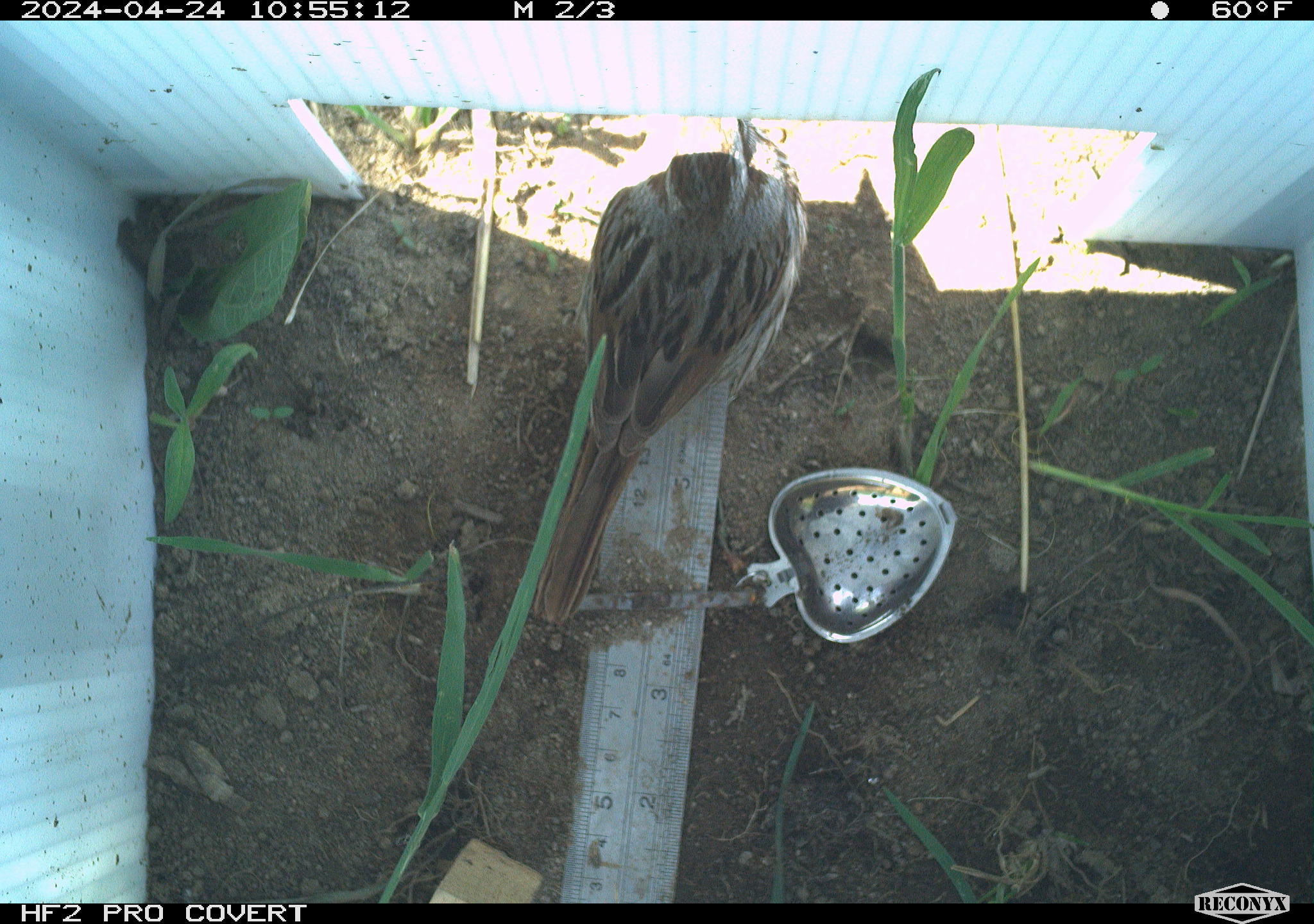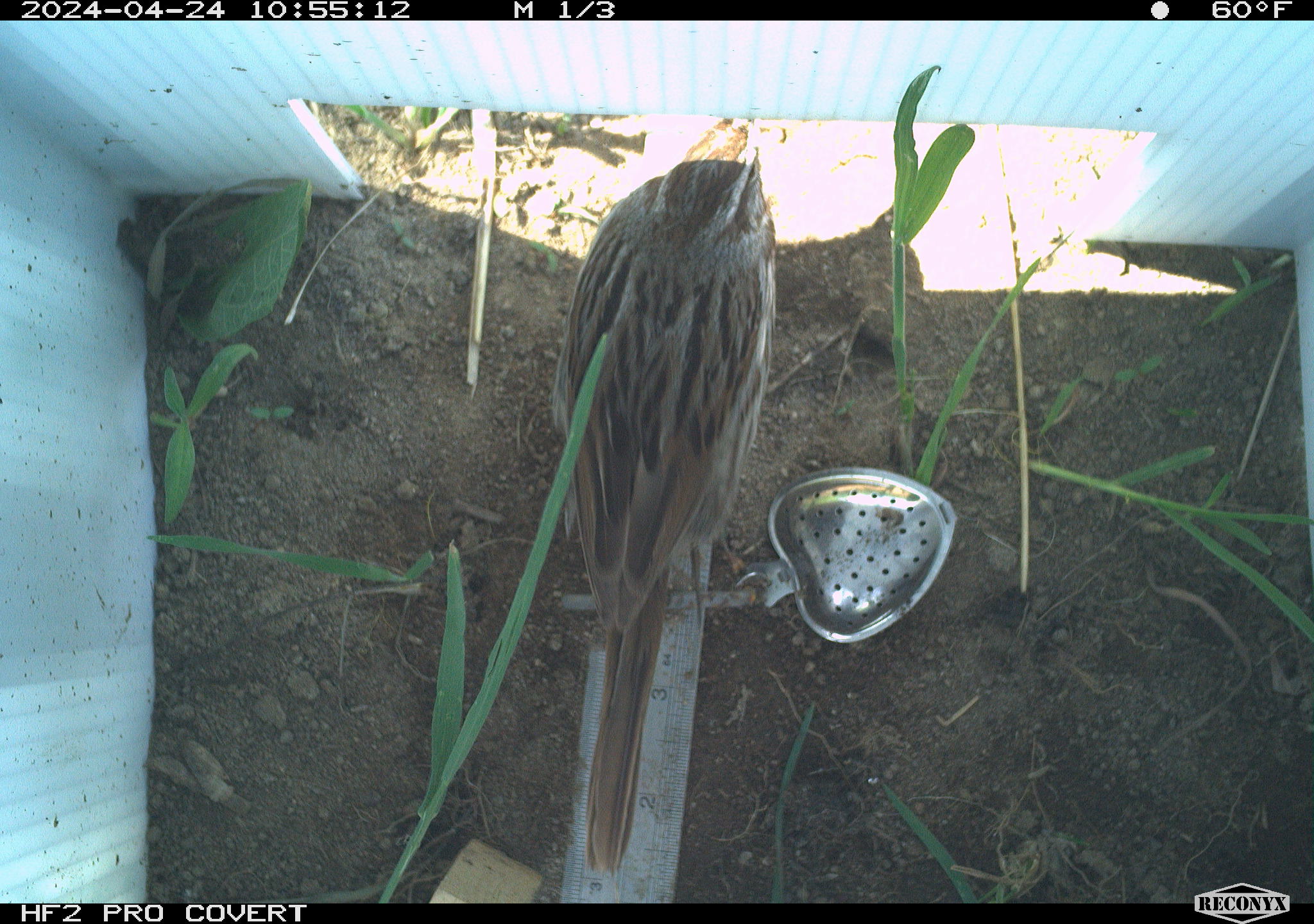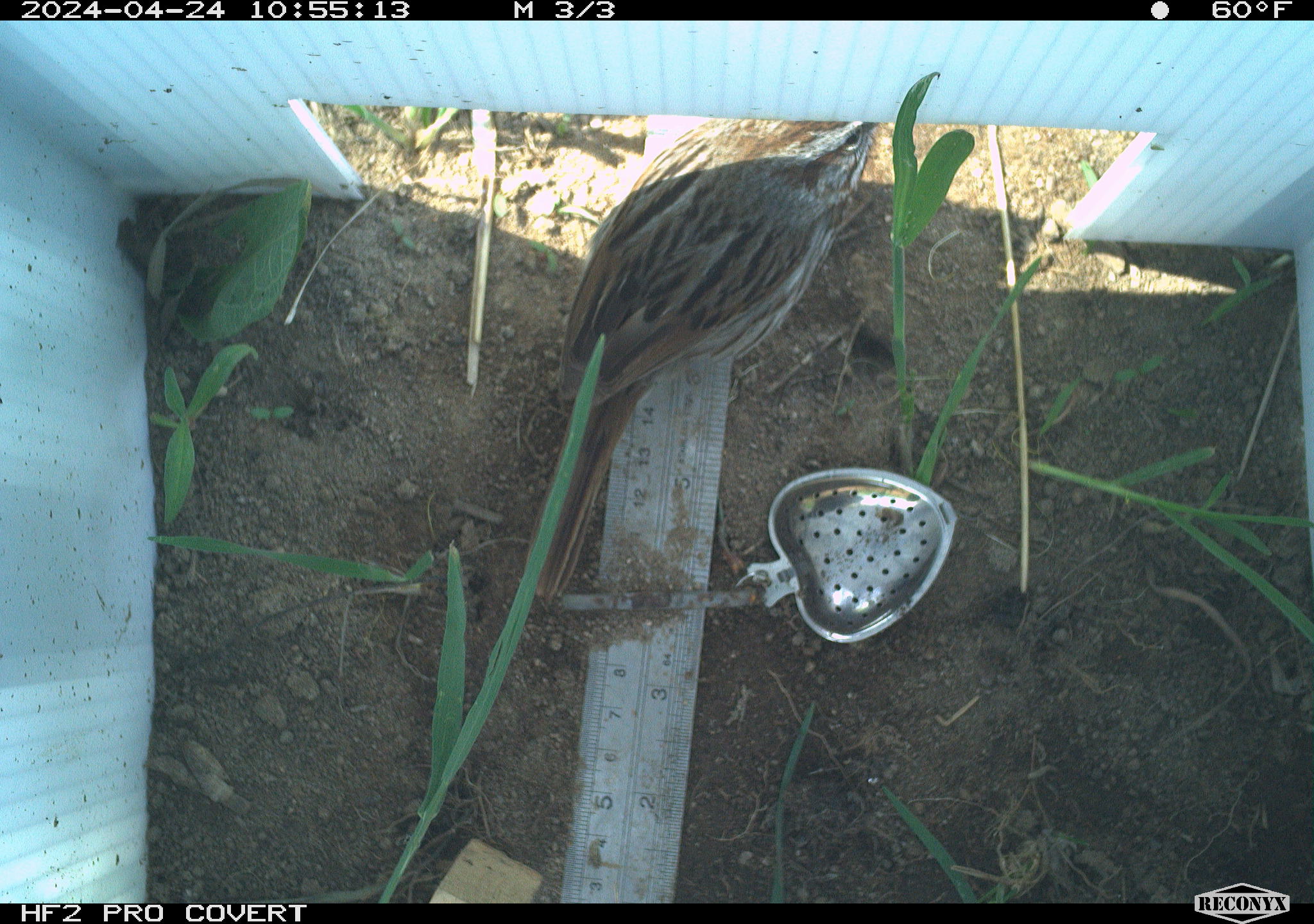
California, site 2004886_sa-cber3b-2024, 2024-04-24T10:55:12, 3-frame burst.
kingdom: Animalia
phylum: Chordata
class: Aves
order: Passeriformes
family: Passerellidae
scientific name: Passerellidae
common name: new world sparrows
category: passerellidae family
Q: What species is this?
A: Passerellidae family (new world sparrows) (Passerellidae).